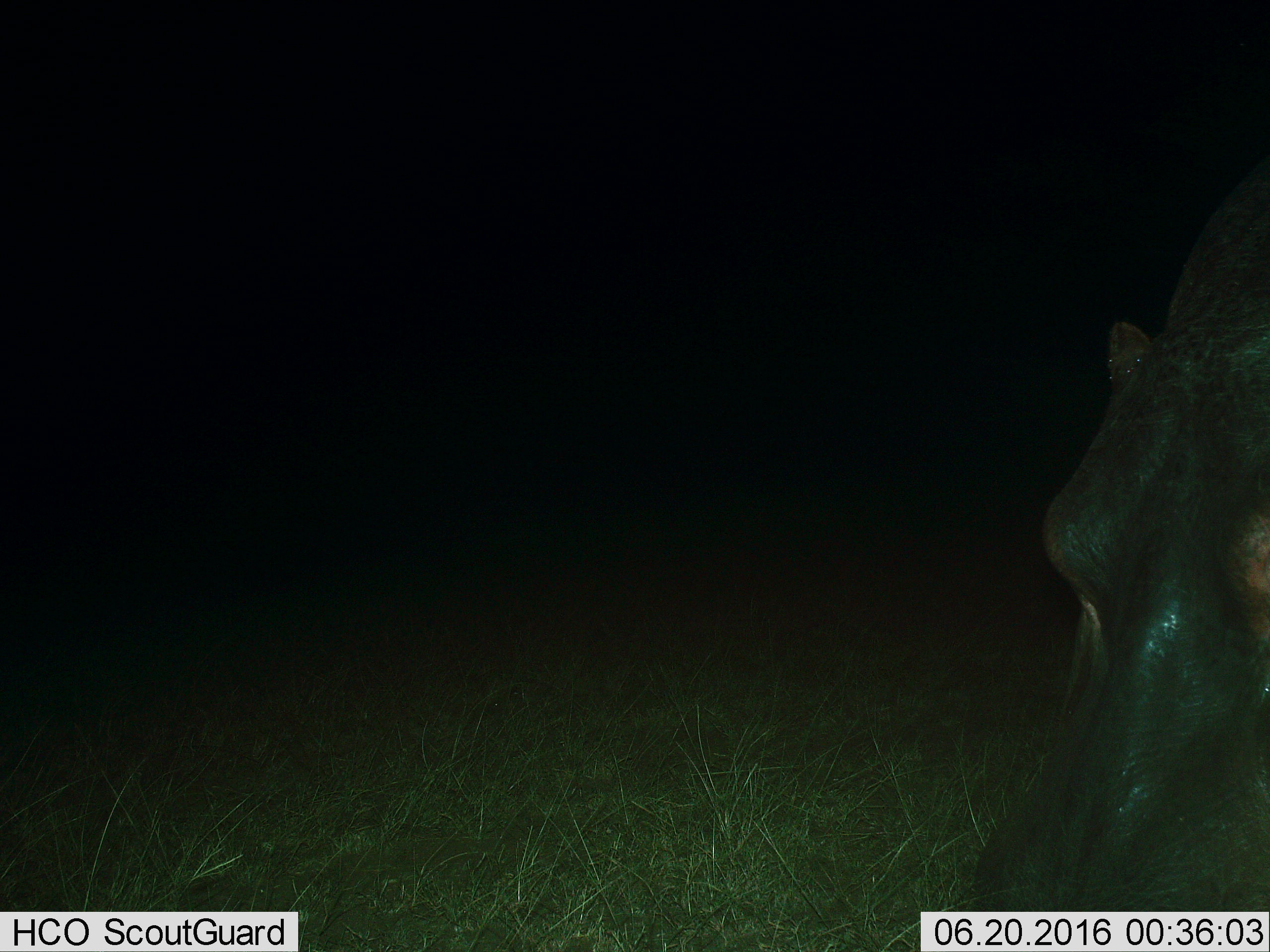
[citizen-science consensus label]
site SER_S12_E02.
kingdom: Animalia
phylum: Chordata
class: Mammalia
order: Artiodactyla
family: Hippopotamidae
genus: Hippopotamus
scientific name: Hippopotamus amphibius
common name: hippopotamus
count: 1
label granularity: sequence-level